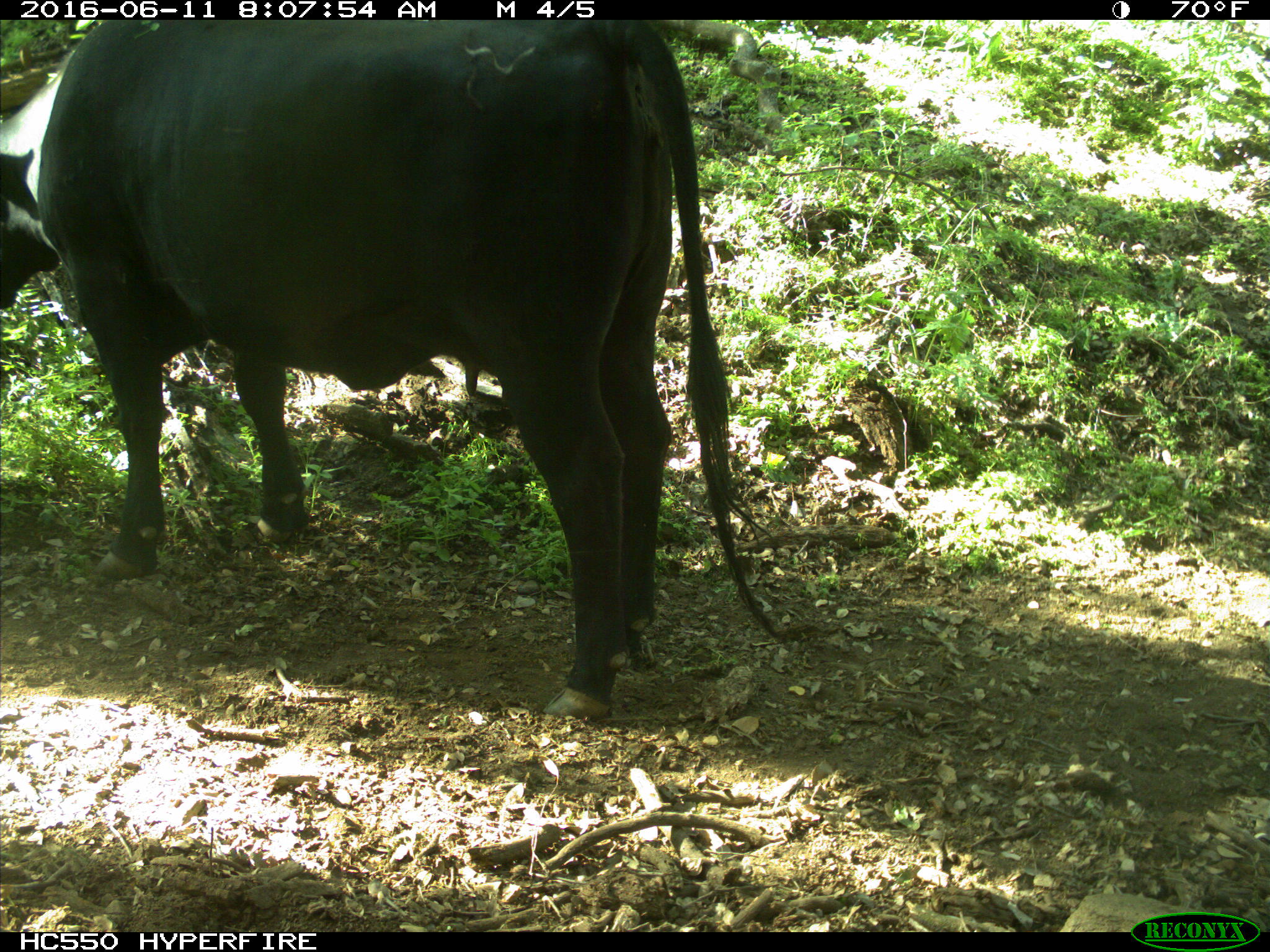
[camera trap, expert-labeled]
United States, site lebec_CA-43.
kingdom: Animalia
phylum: Chordata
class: Mammalia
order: Artiodactyla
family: Bovidae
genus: Bos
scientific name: Bos taurus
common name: domestic cow